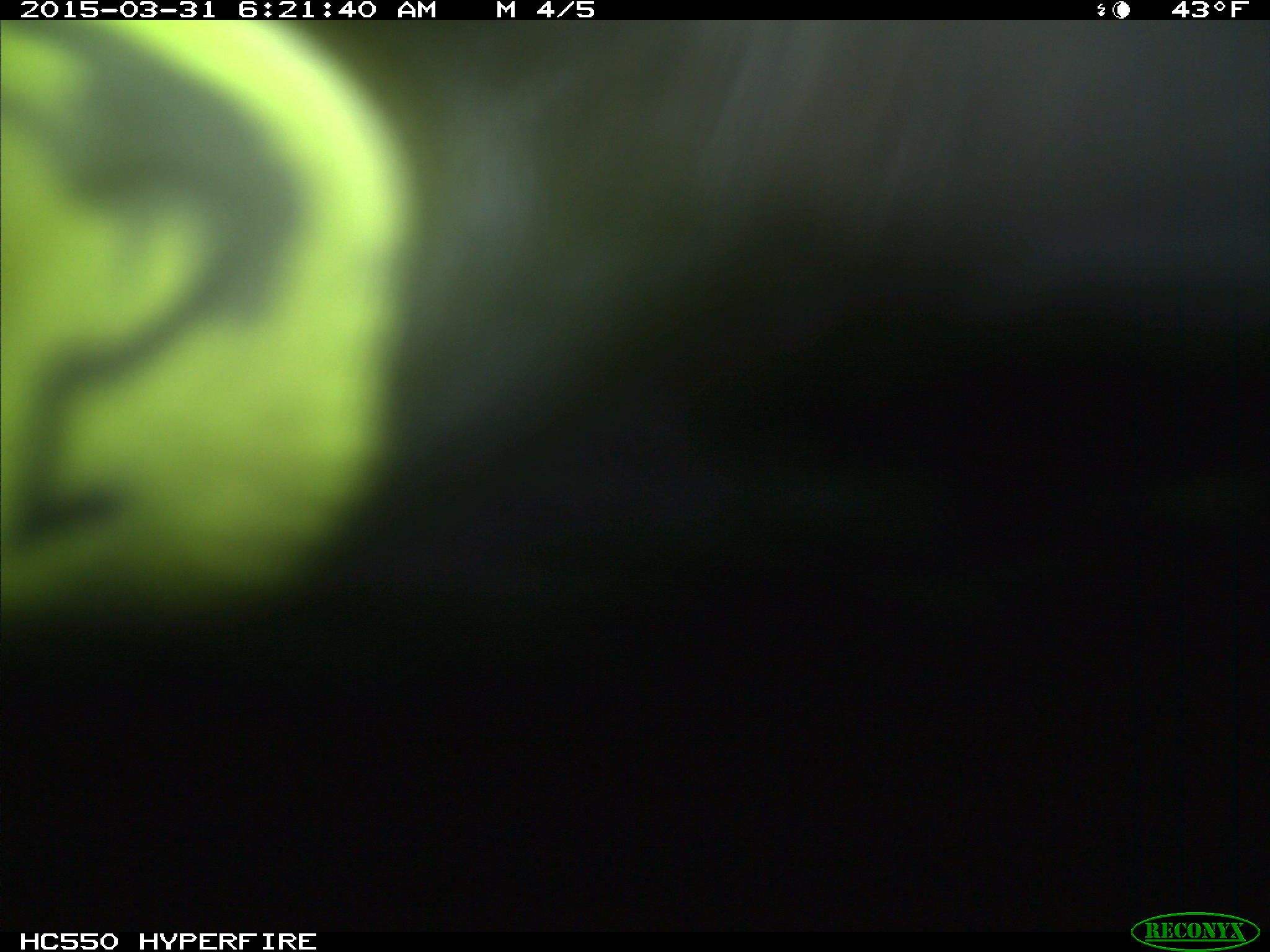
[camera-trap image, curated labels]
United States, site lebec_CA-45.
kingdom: Animalia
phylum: Chordata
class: Mammalia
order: Artiodactyla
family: Bovidae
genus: Bos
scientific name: Bos taurus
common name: domestic cow